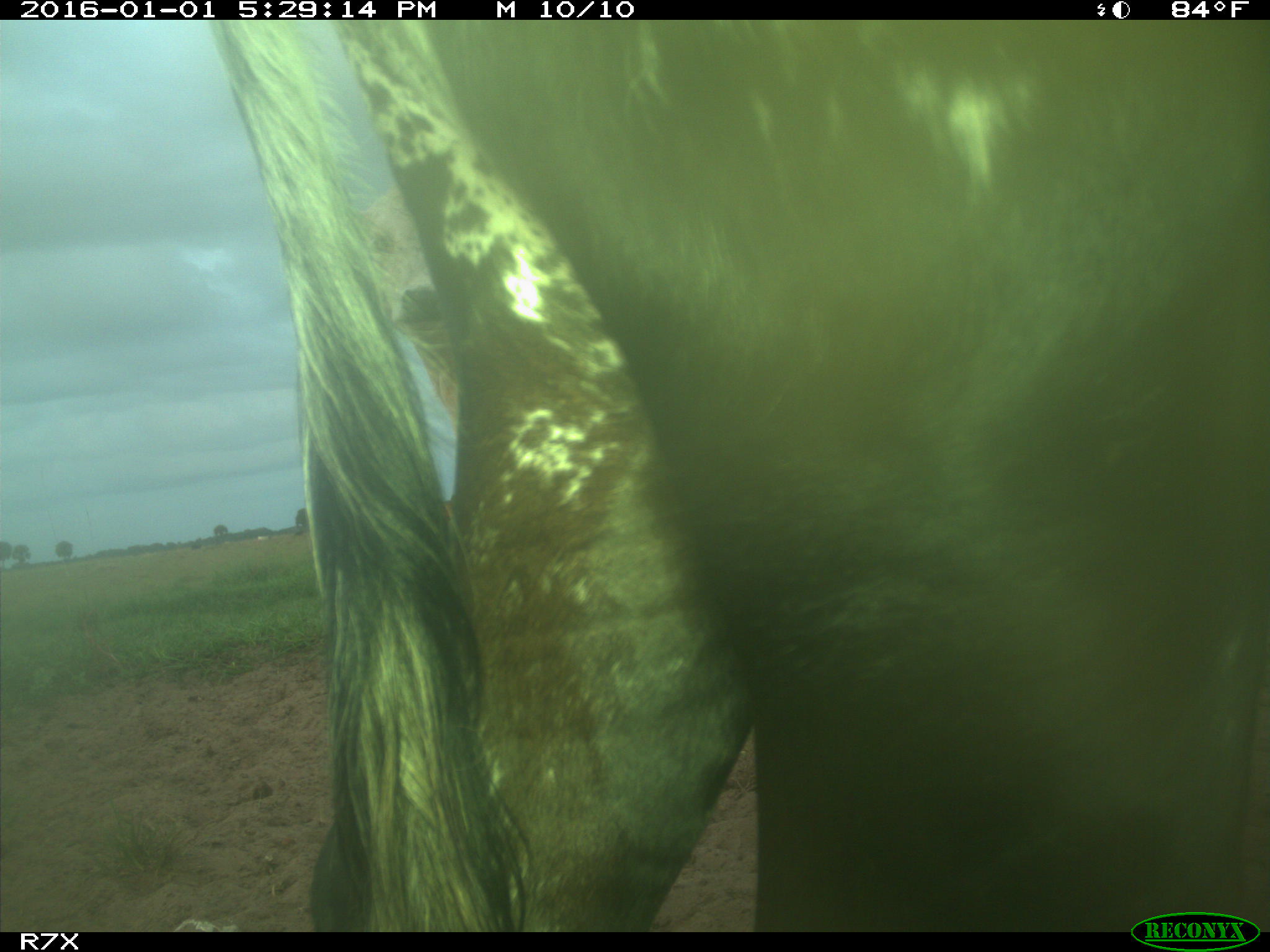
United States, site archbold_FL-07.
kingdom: Animalia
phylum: Chordata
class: Mammalia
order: Artiodactyla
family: Bovidae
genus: Bos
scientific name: Bos taurus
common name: domestic cow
Bos taurus (domestic cow).